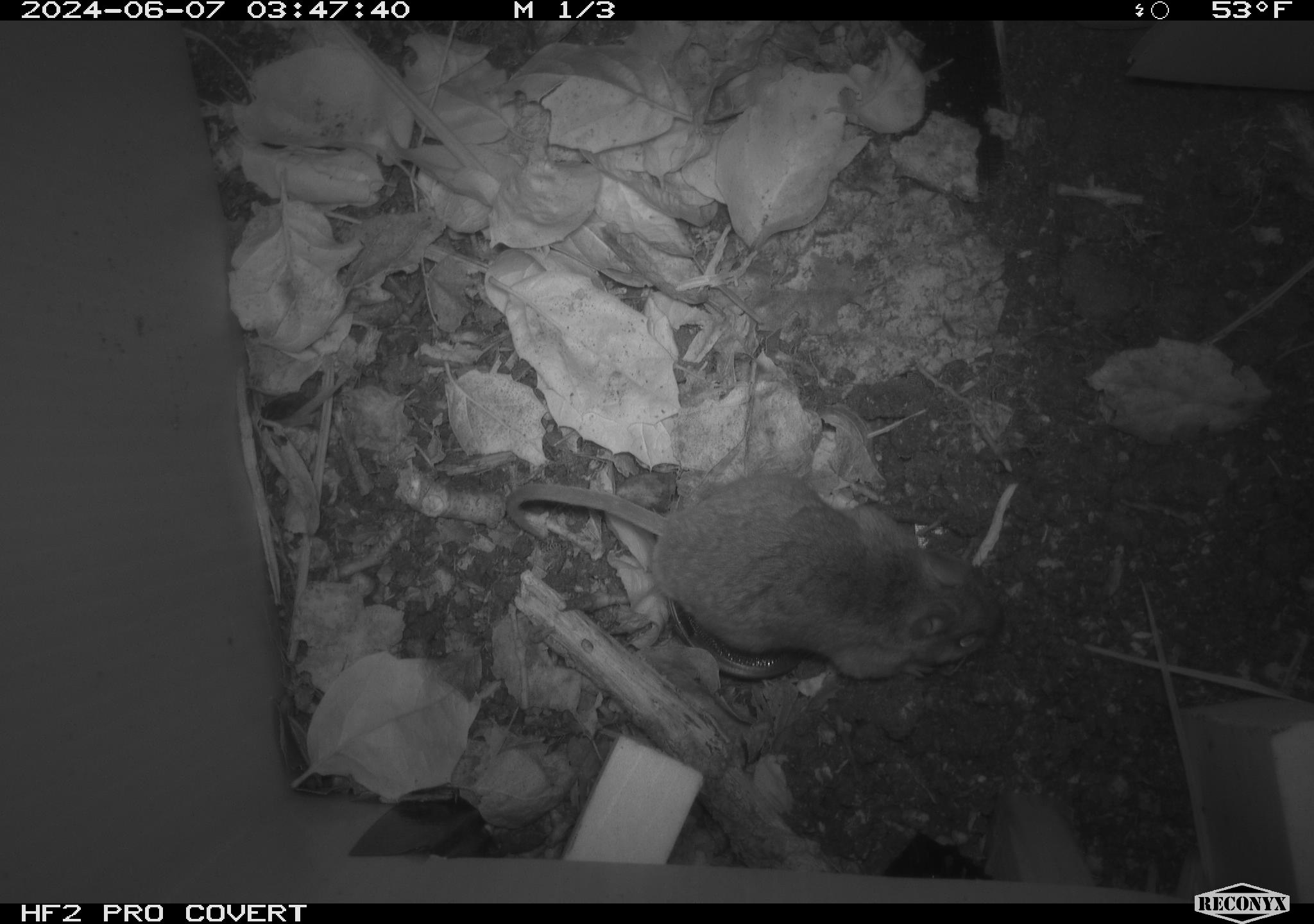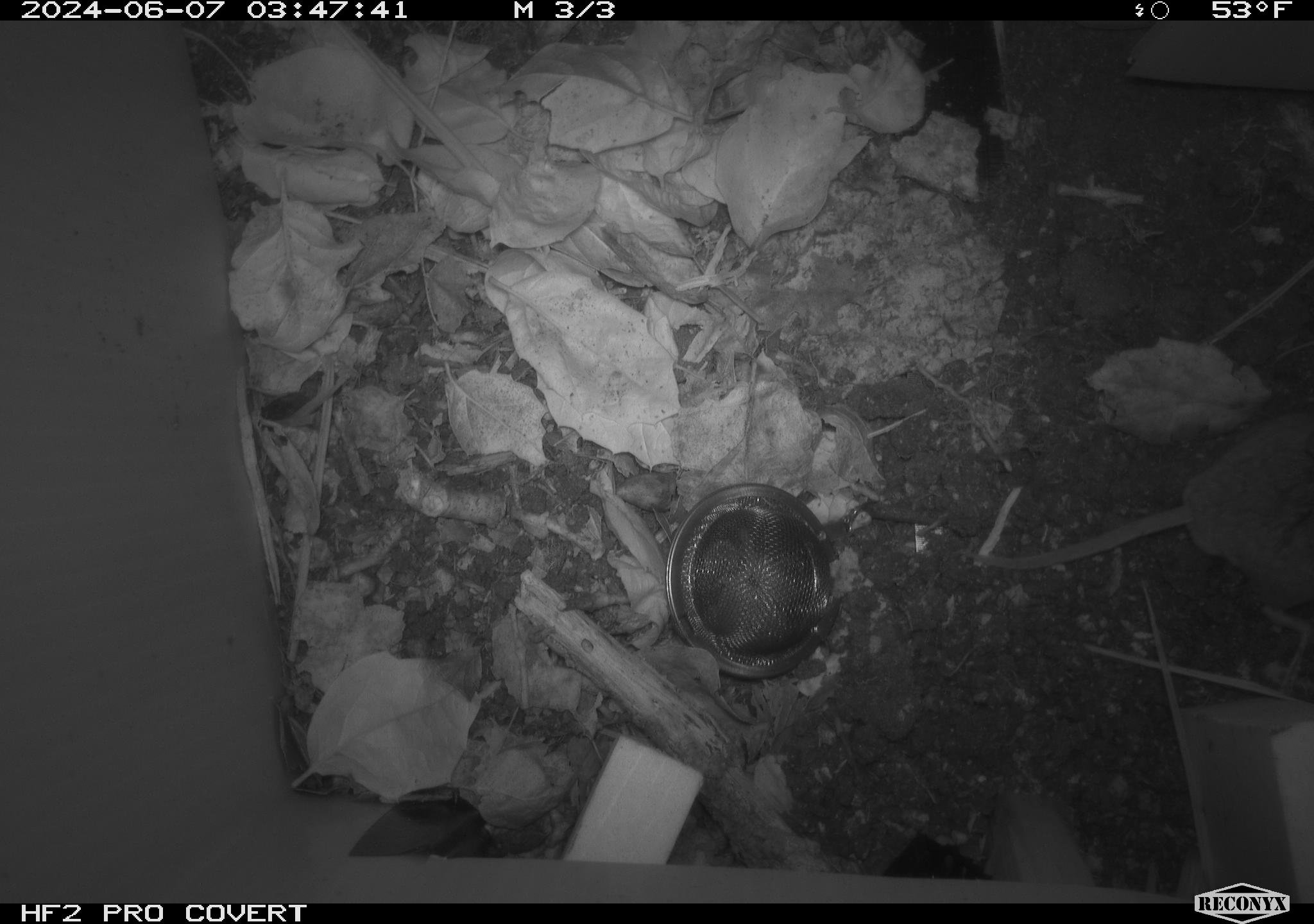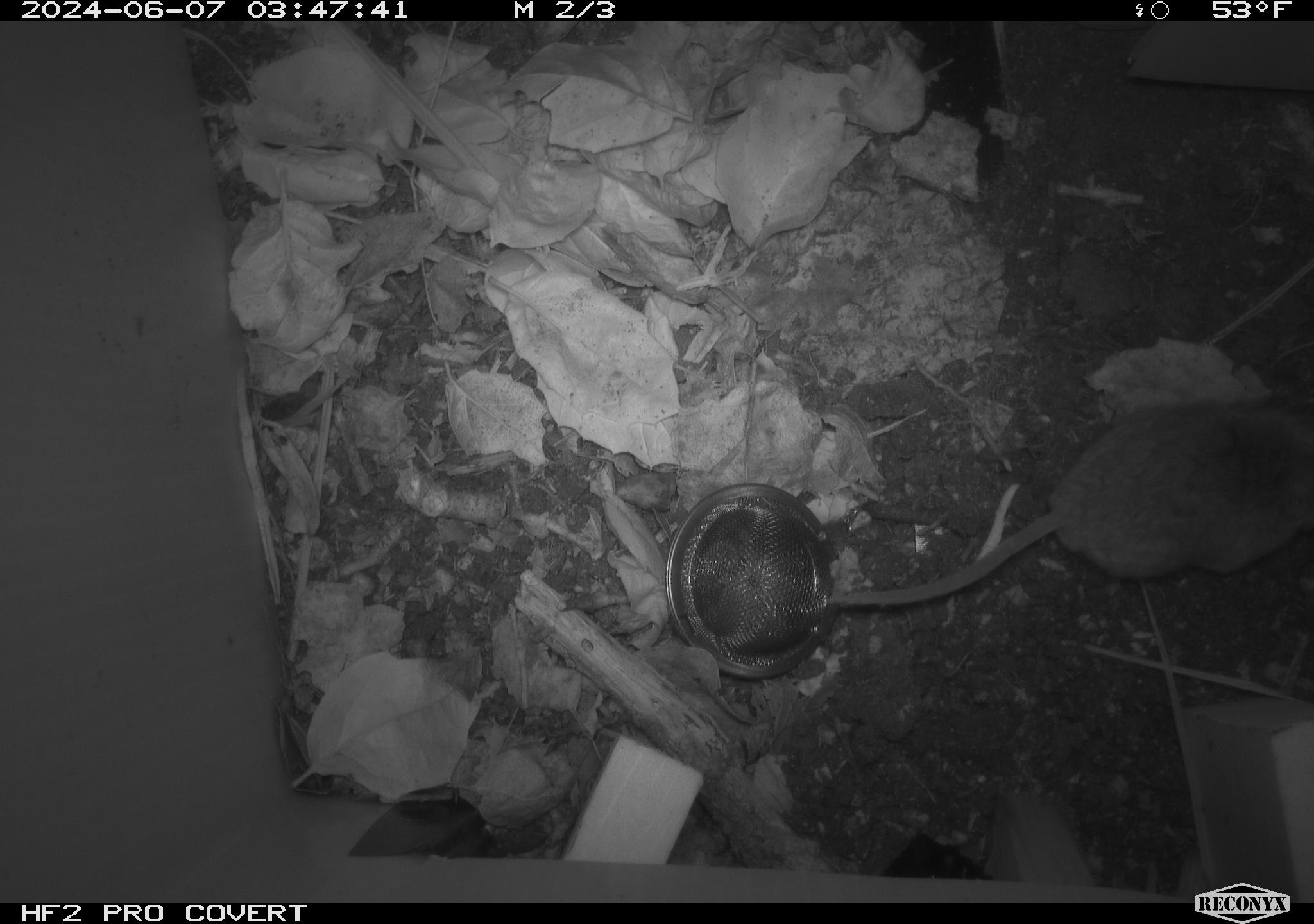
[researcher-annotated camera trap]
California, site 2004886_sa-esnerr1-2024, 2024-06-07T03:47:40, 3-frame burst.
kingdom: Animalia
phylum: Chordata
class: Mammalia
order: Rodentia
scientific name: Rodentia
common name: rodent